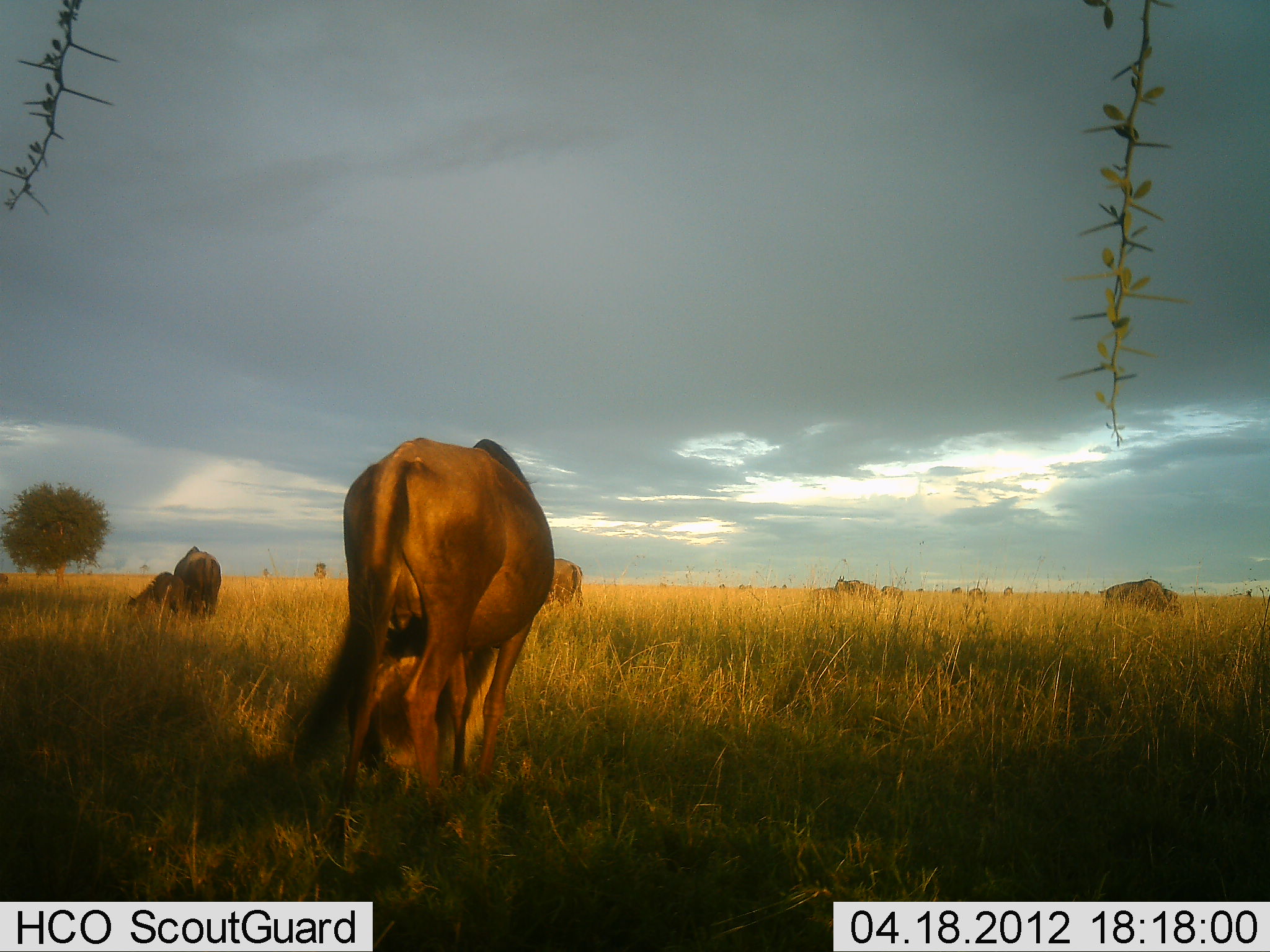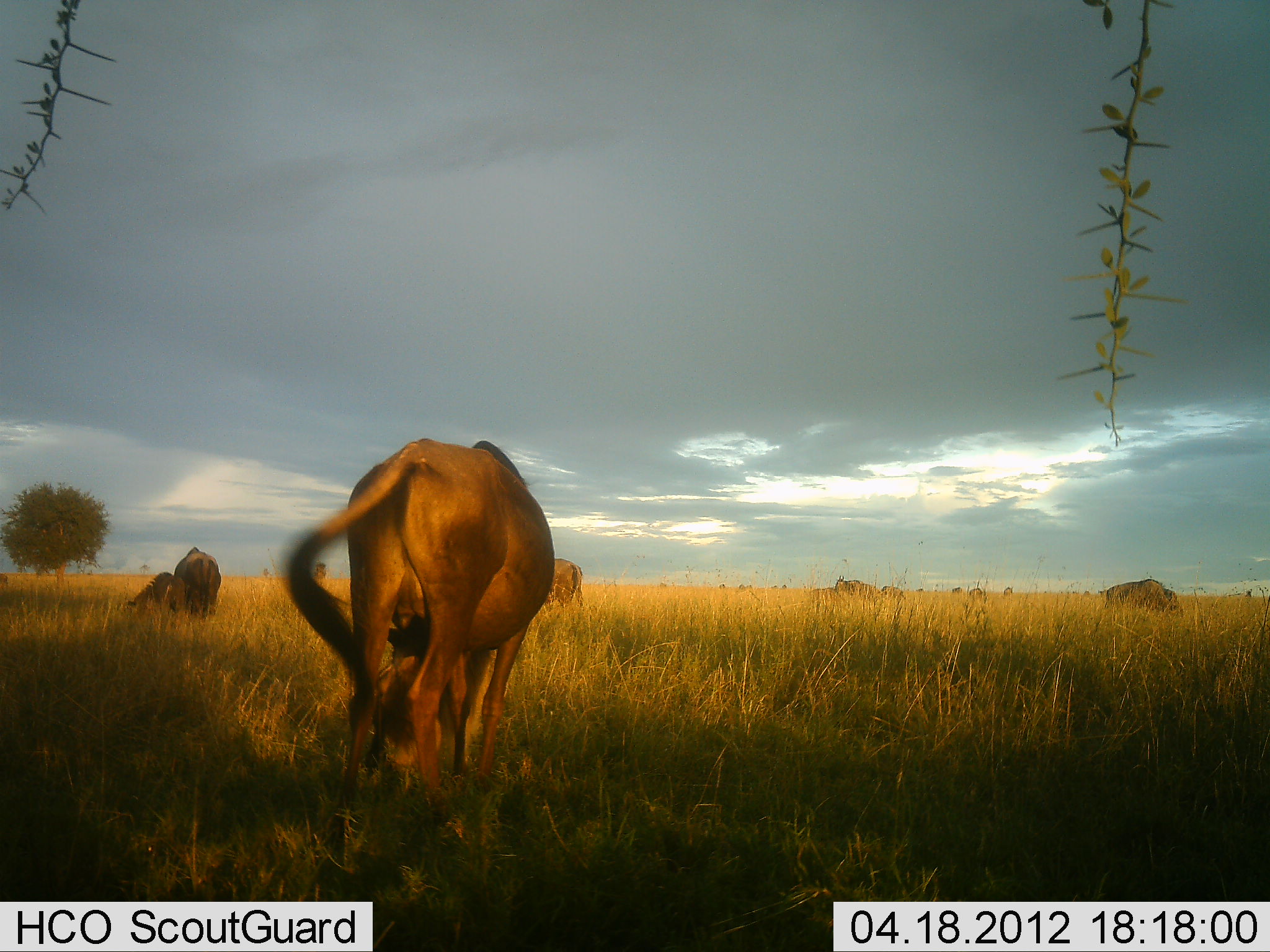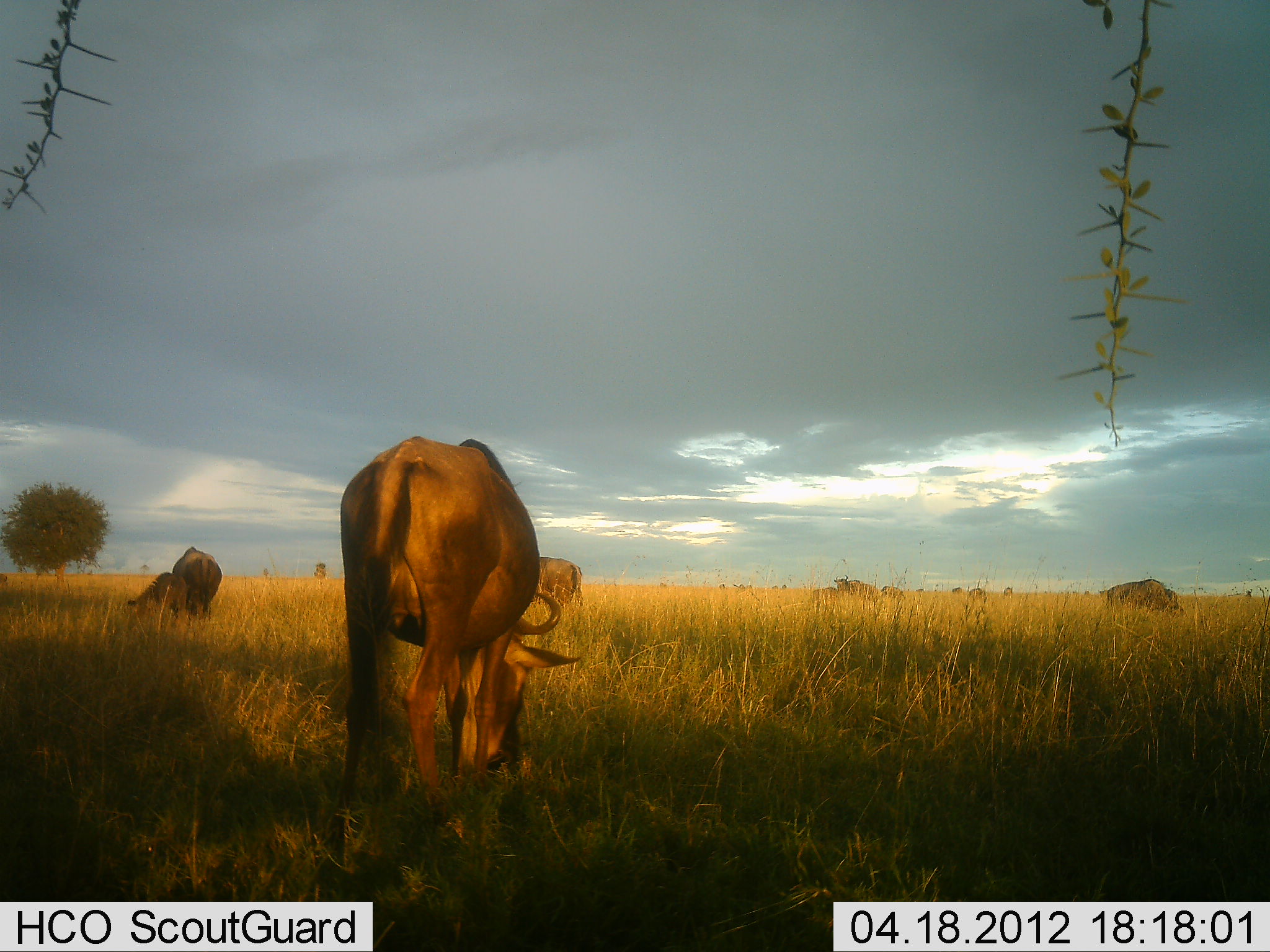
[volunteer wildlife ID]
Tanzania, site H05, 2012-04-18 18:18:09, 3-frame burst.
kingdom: Animalia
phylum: Chordata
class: Mammalia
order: Artiodactyla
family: Bovidae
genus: Connochaetes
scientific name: Connochaetes taurinus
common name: blue wildebeest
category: wildebeest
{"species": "wildebeest (blue wildebeest) (Connochaetes taurinus)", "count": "6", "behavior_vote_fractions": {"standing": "46%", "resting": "14%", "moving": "7%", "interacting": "4%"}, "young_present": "14%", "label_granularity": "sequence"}